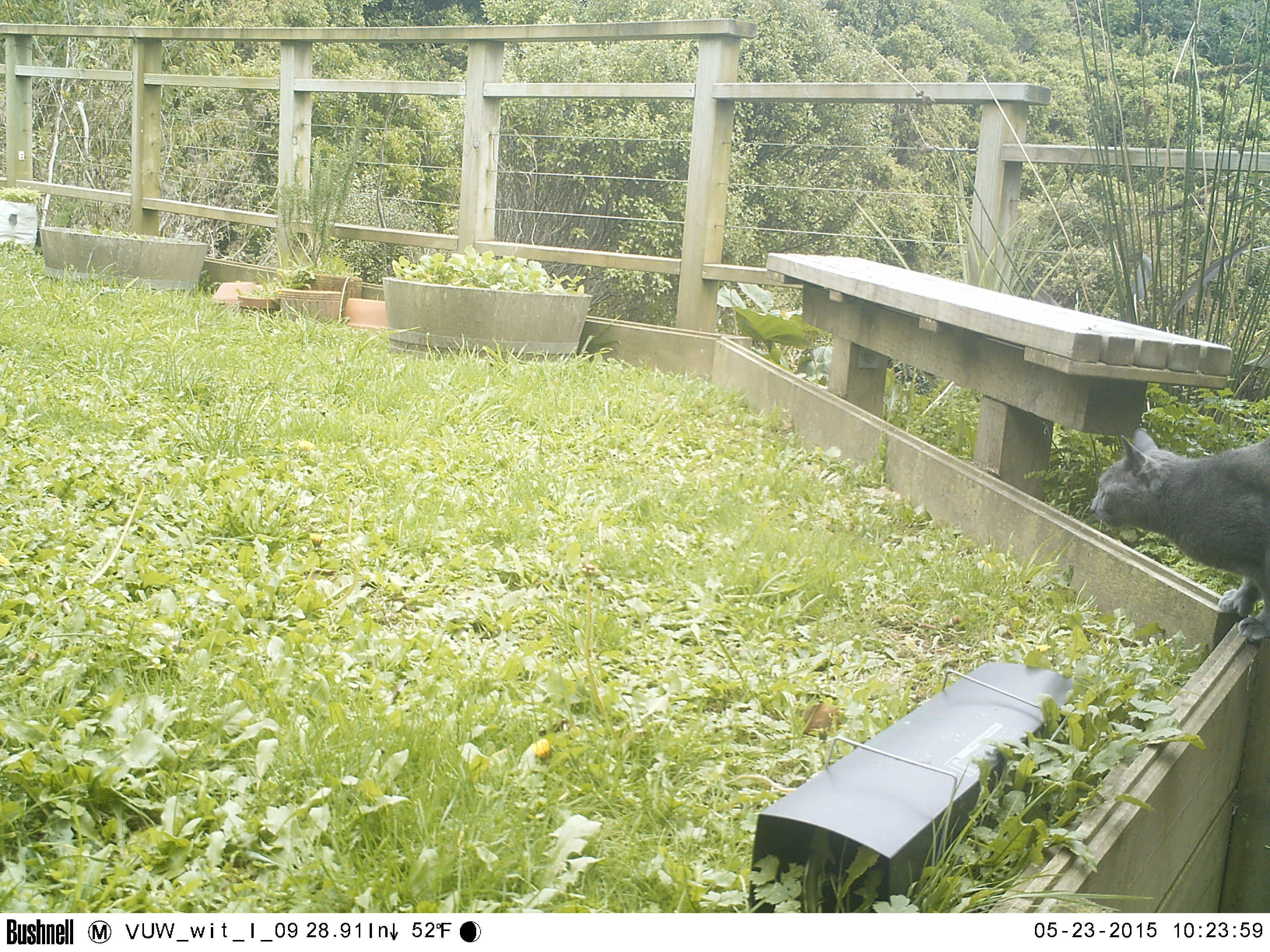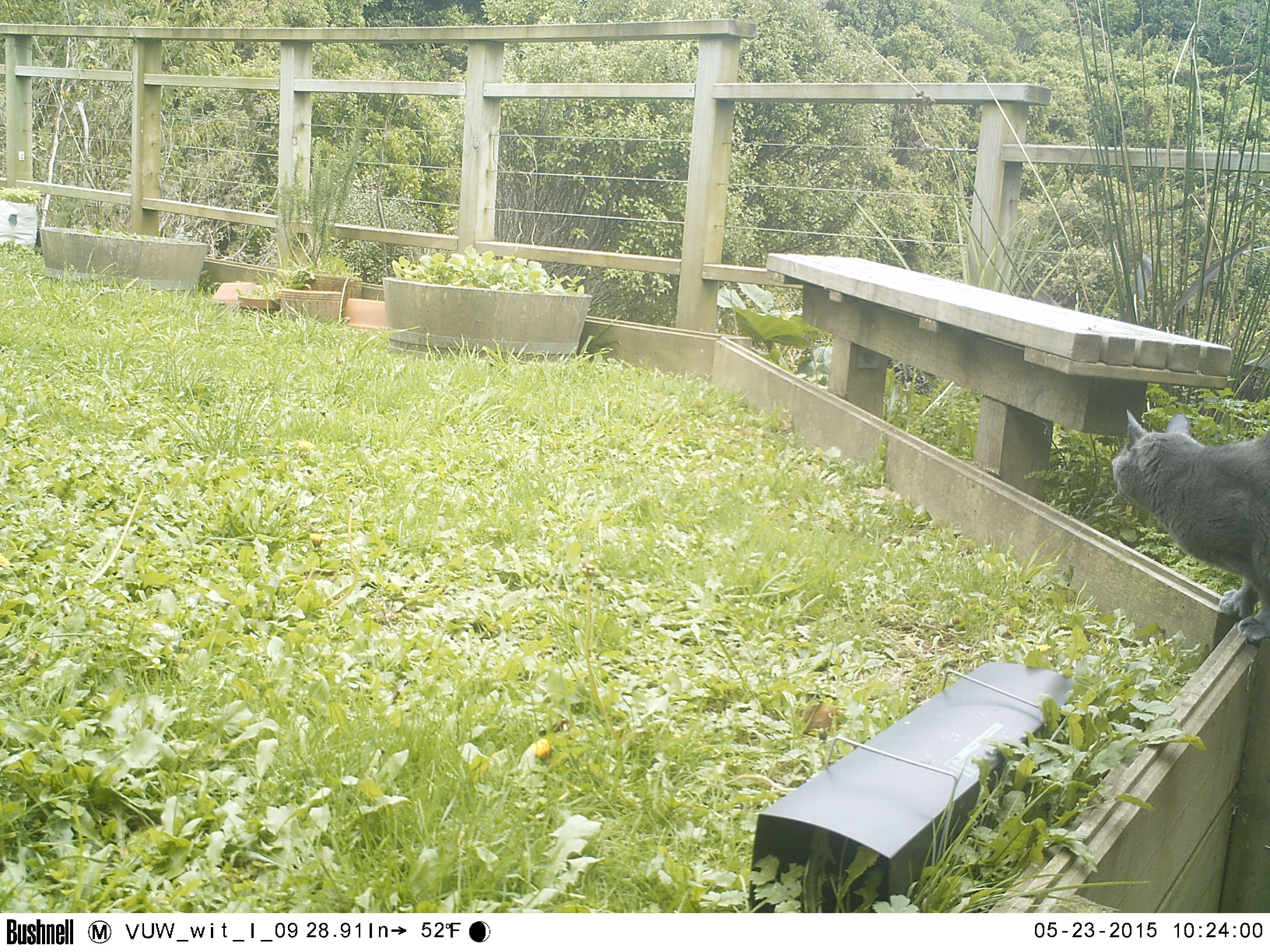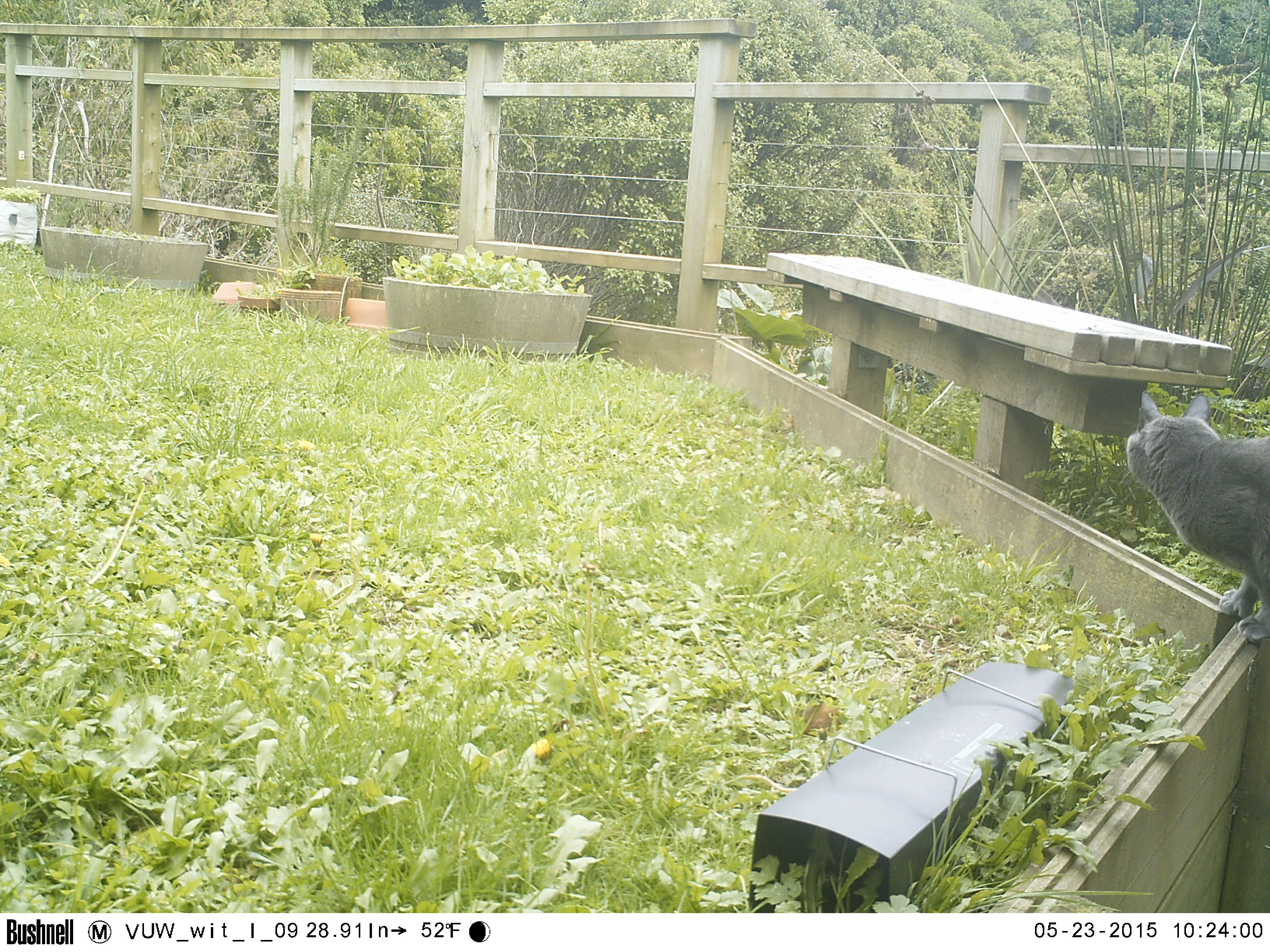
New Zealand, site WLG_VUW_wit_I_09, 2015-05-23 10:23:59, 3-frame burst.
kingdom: Animalia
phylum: Chordata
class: Mammalia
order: Carnivora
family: Felidae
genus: Felis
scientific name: Felis catus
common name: domestic cat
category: cat